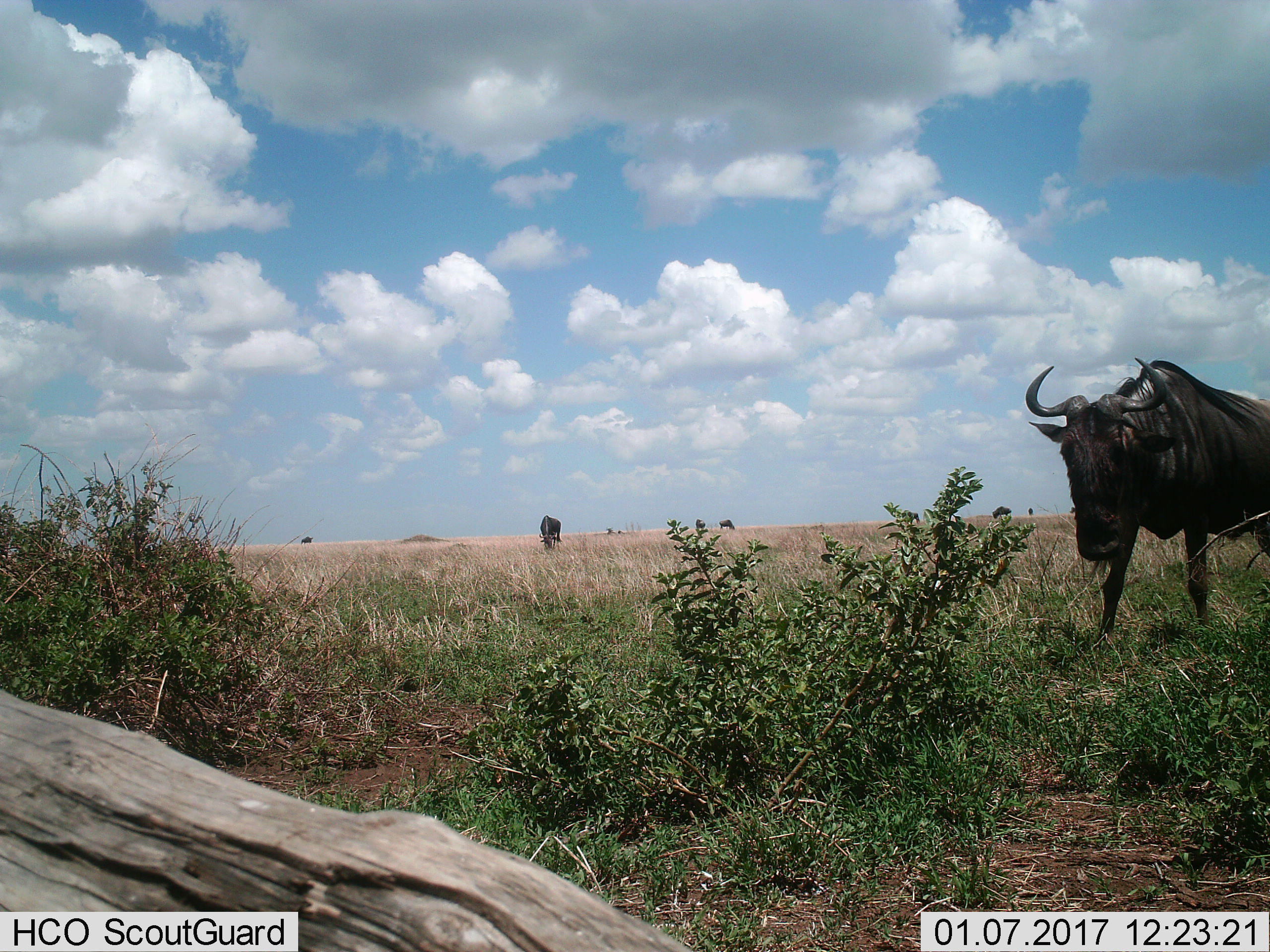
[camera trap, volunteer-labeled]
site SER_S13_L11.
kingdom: Animalia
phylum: Chordata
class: Mammalia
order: Artiodactyla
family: Bovidae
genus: Connochaetes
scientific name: Connochaetes taurinus taurinus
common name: blue wildebeest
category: wildebeestblue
Wildebeestblue (blue wildebeest) (Connochaetes taurinus taurinus), count 5. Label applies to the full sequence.